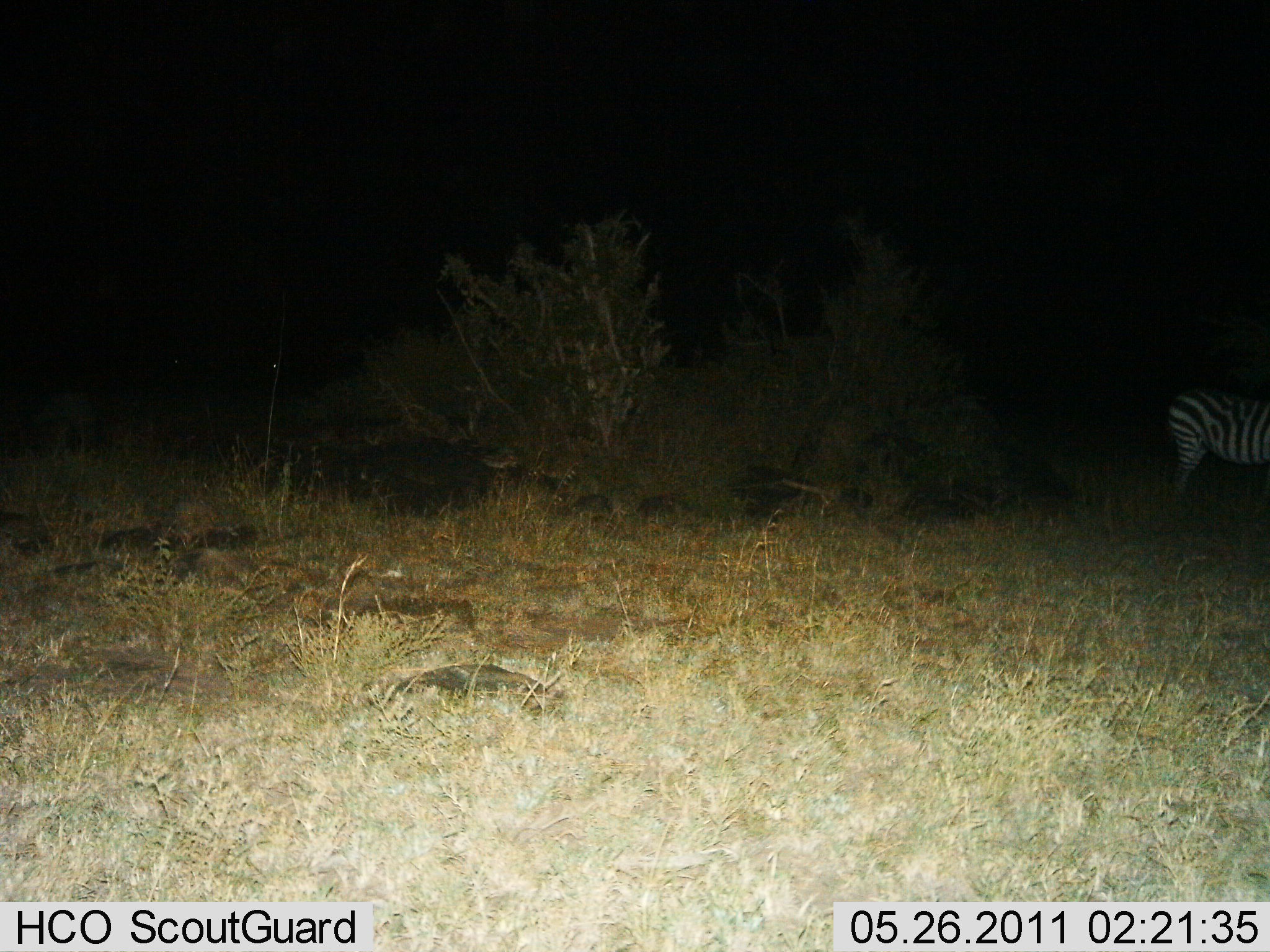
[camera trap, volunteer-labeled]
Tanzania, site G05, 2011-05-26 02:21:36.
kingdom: Animalia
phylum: Chordata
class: Mammalia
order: Perissodactyla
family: Equidae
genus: Equus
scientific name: Equus quagga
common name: plains zebra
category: zebra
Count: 1.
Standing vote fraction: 100%.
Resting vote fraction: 0%.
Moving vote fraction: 0%.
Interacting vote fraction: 0%.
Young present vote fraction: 0%.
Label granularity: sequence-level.